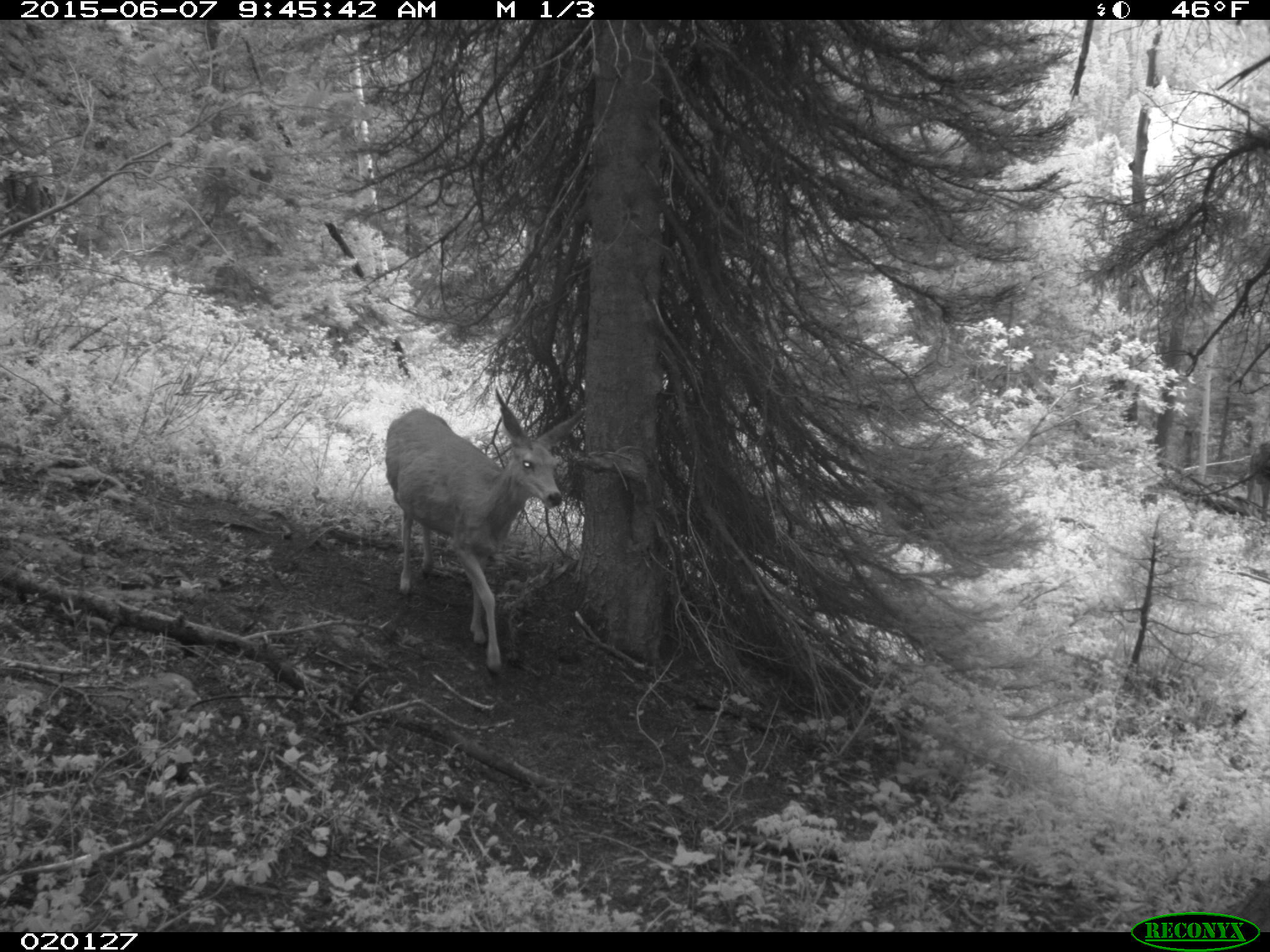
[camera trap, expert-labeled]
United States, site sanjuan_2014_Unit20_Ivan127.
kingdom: Animalia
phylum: Chordata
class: Mammalia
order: Artiodactyla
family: Cervidae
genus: Odocoileus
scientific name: Odocoileus hemionus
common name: mule deer